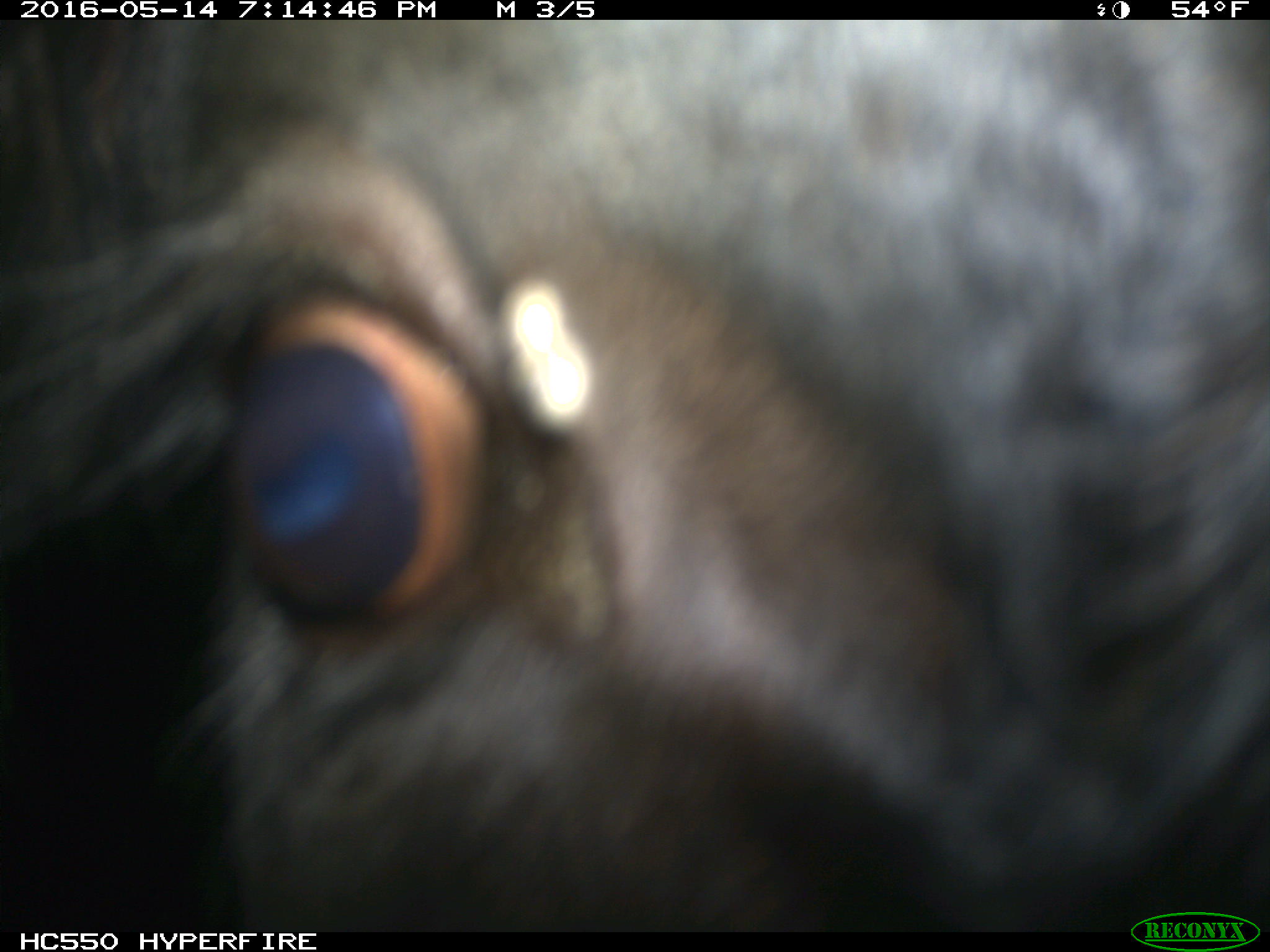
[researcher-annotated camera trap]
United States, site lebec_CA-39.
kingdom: Animalia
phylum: Chordata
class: Mammalia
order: Artiodactyla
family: Bovidae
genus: Bos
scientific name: Bos taurus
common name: domestic cow